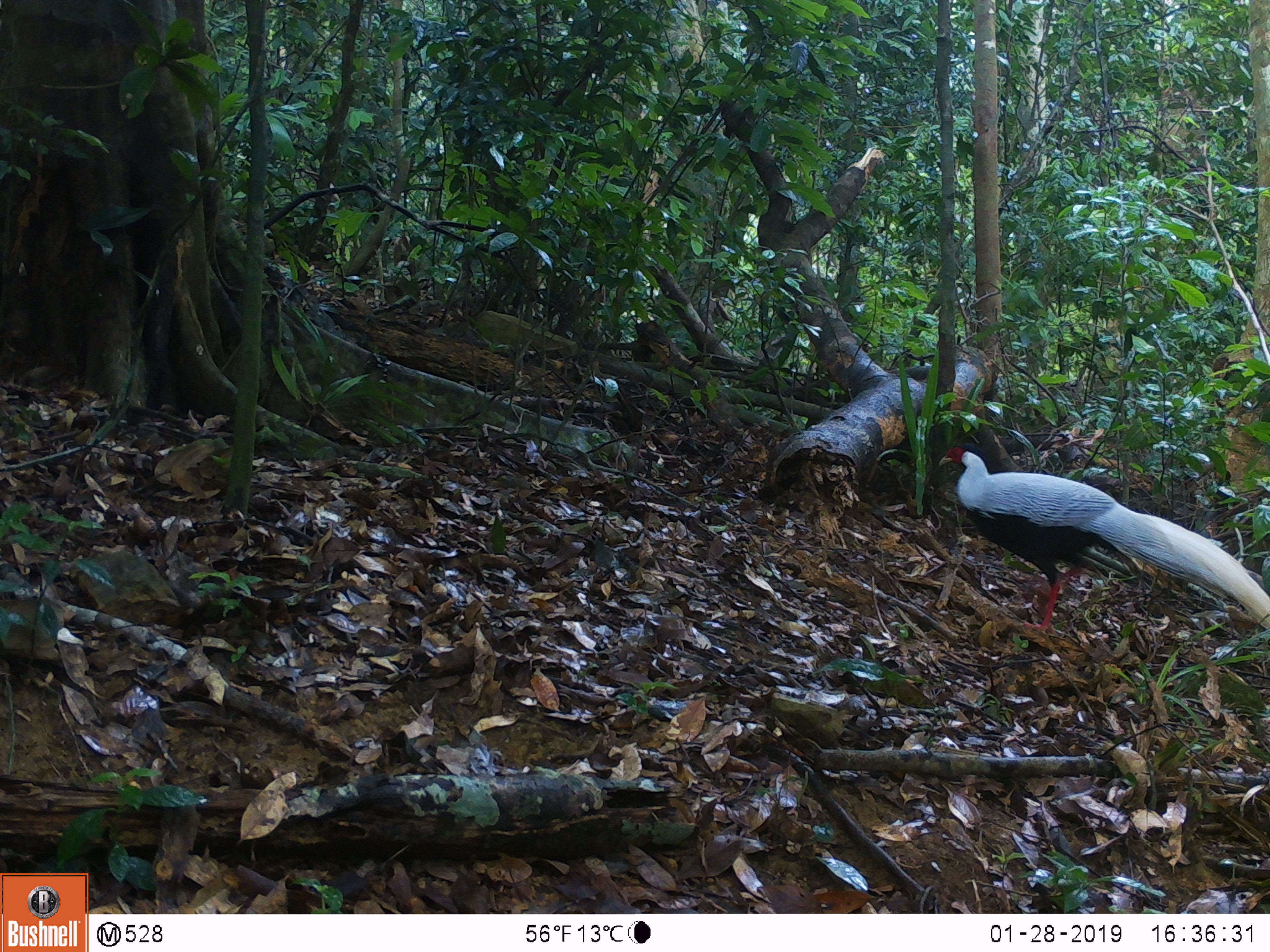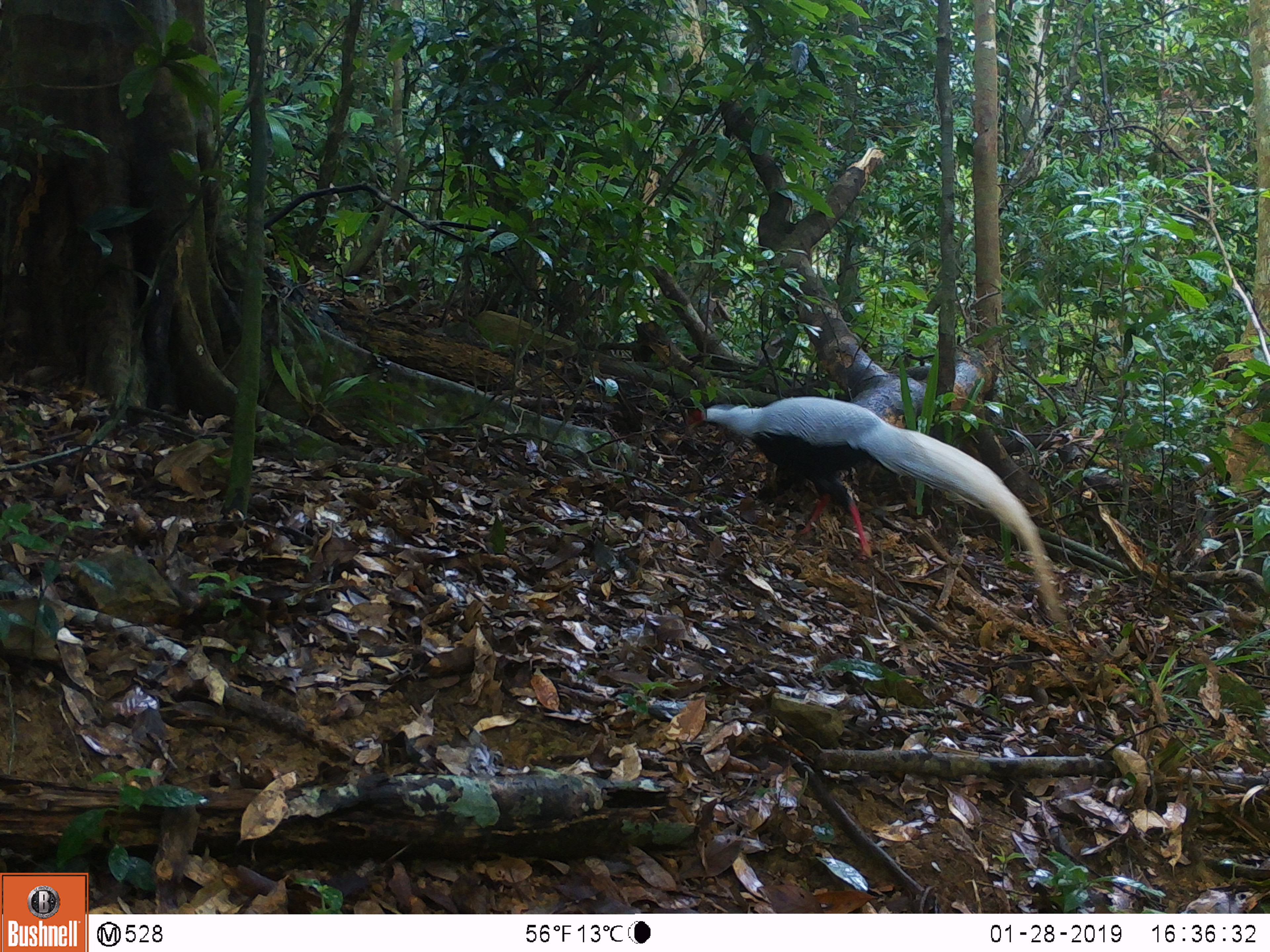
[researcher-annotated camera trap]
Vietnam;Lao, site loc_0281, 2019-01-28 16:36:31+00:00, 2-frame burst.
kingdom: Animalia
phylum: Chordata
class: Aves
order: Galliformes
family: Phasianidae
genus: Lophura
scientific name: Lophura nycthemera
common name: silver pheasant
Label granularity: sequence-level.